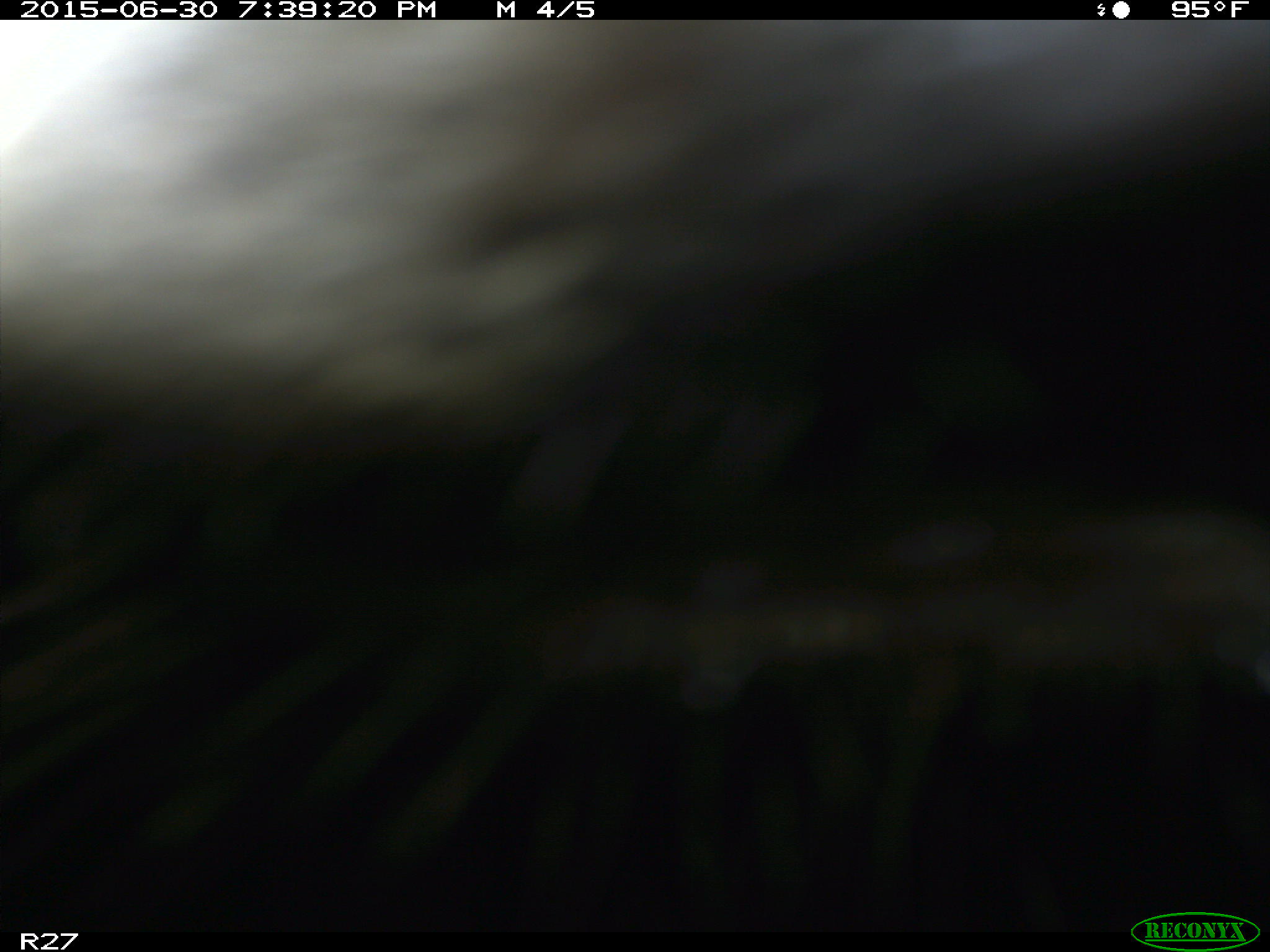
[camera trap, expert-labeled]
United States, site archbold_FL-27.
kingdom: Animalia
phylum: Chordata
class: Mammalia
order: Artiodactyla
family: Bovidae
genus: Bos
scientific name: Bos taurus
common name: domestic cow